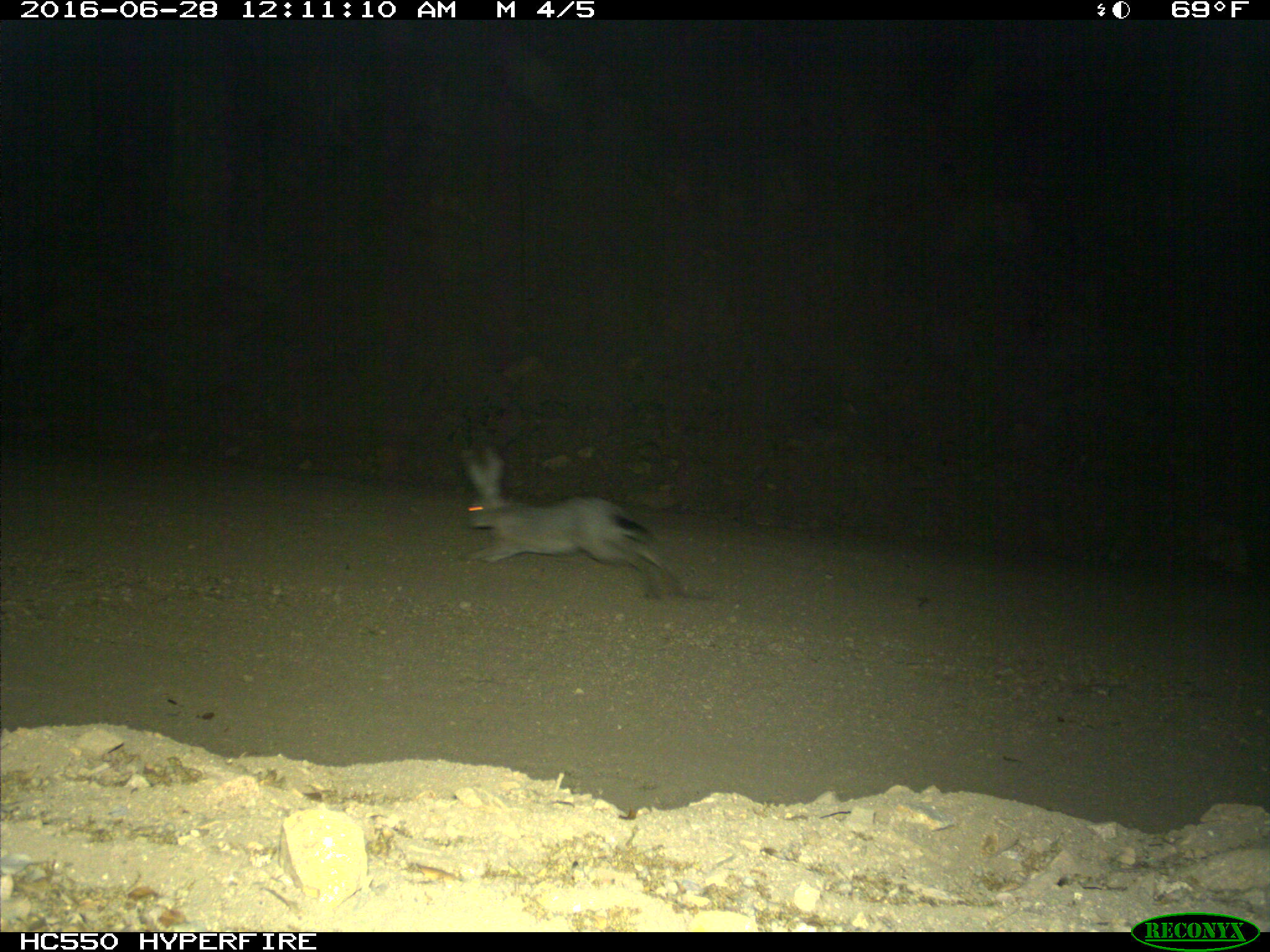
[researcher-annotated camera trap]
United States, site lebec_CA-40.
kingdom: Animalia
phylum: Chordata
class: Mammalia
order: Lagomorpha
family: Leporidae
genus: Lepus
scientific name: Lepus californicus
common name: black-tailed jackrabbit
Lepus californicus (black-tailed jackrabbit).